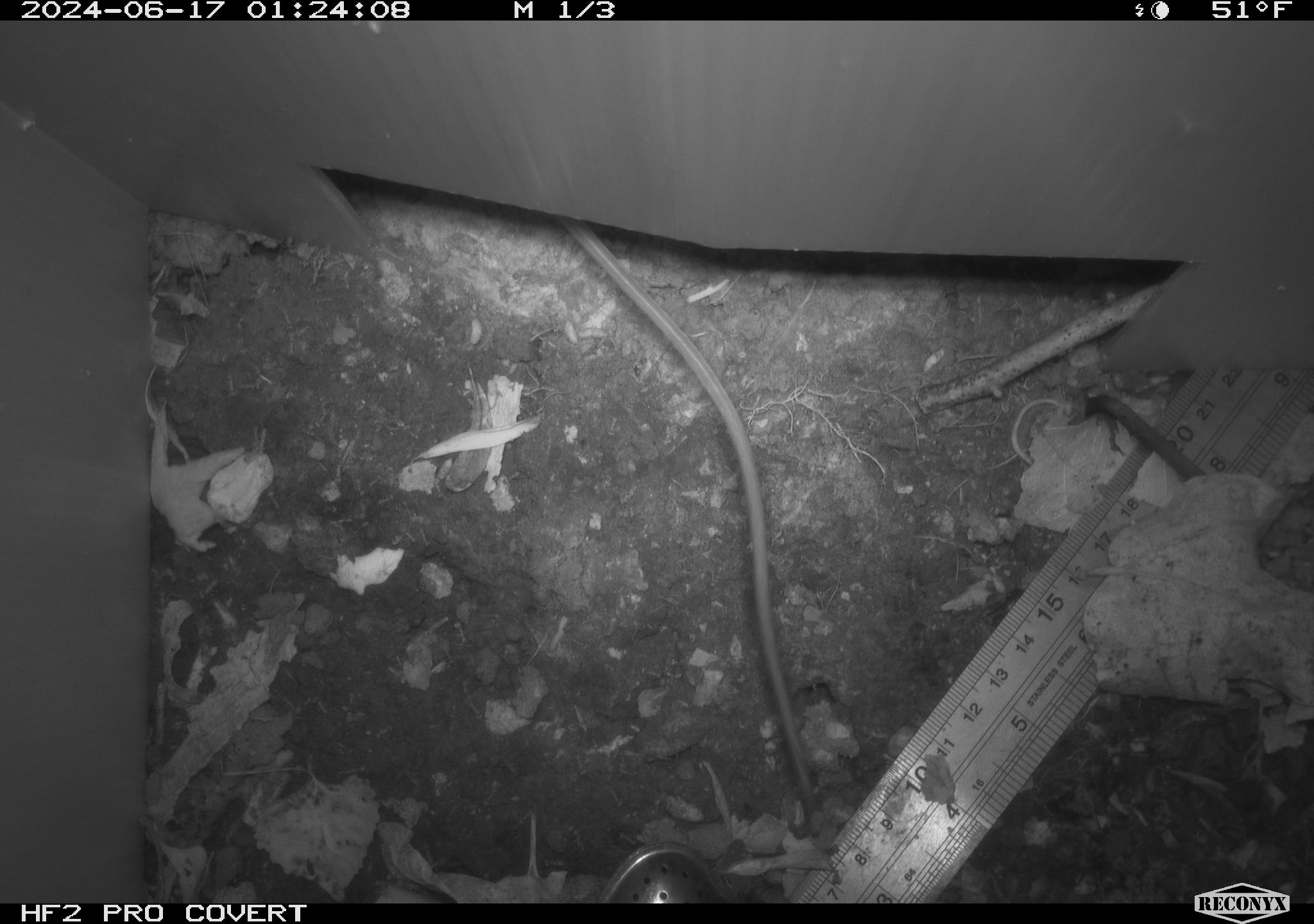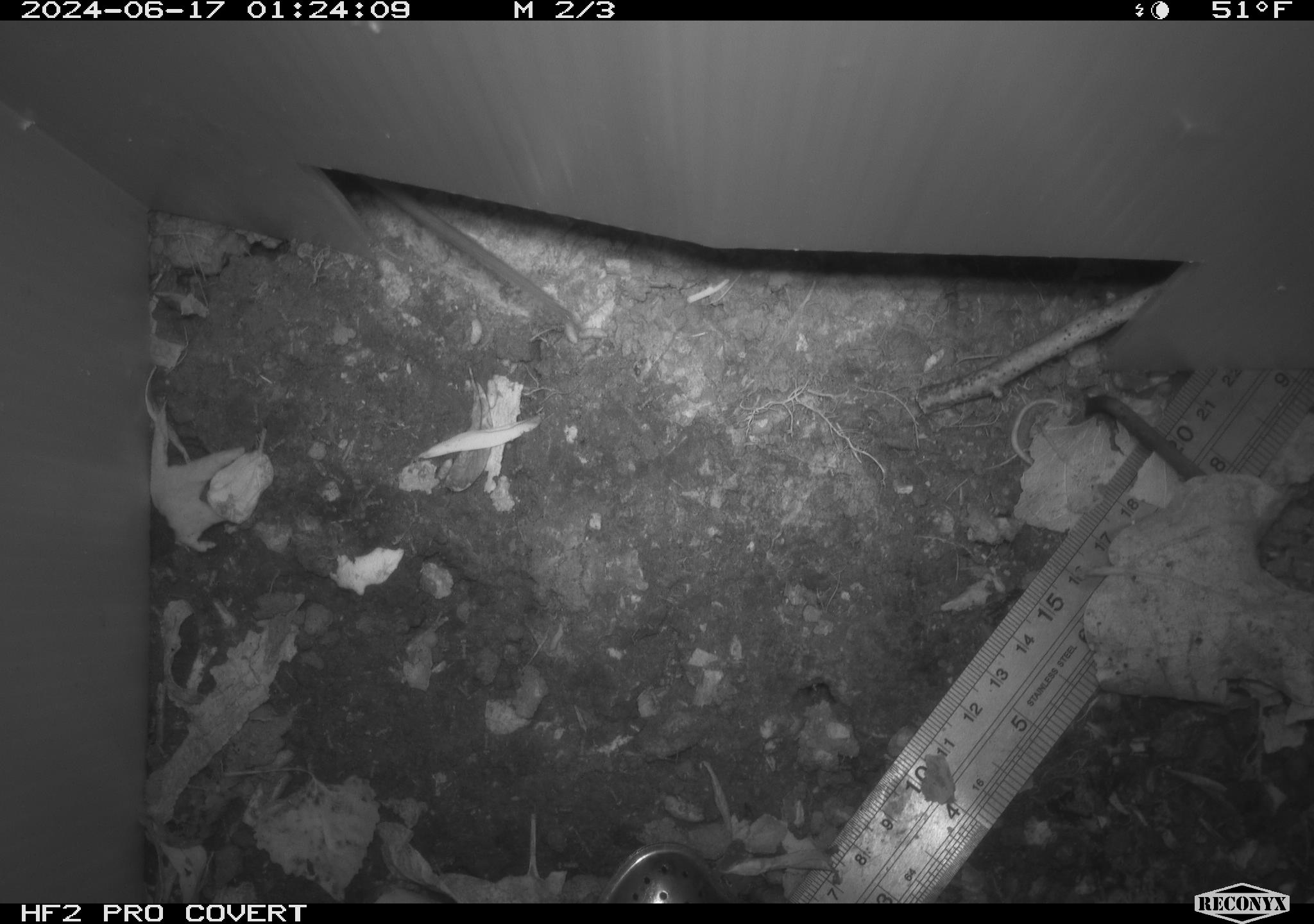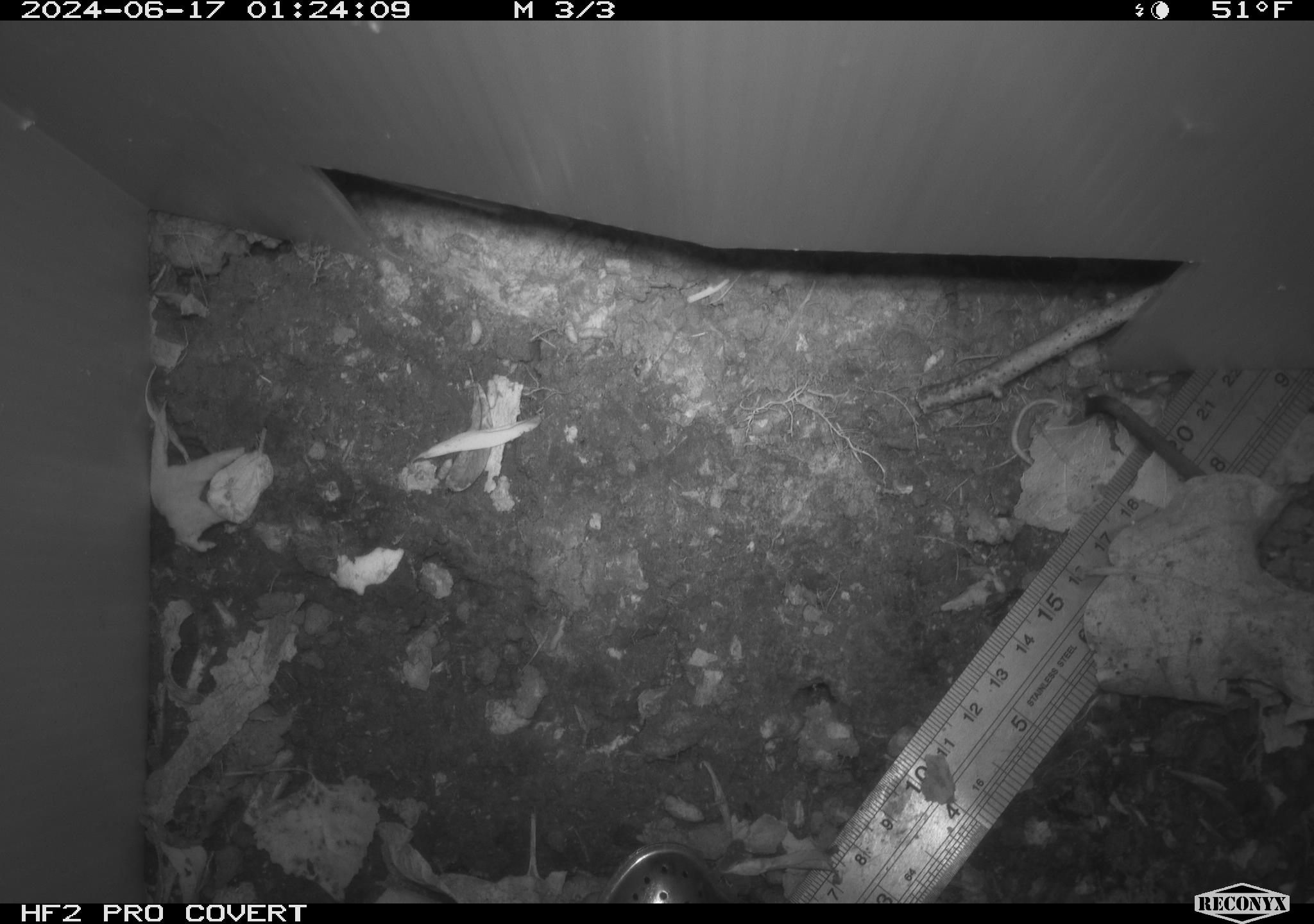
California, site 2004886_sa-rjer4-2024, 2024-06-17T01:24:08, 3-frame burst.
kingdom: Animalia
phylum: Chordata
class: Mammalia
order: Rodentia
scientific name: Rodentia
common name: mouse species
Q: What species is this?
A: Mouse species (Rodentia).